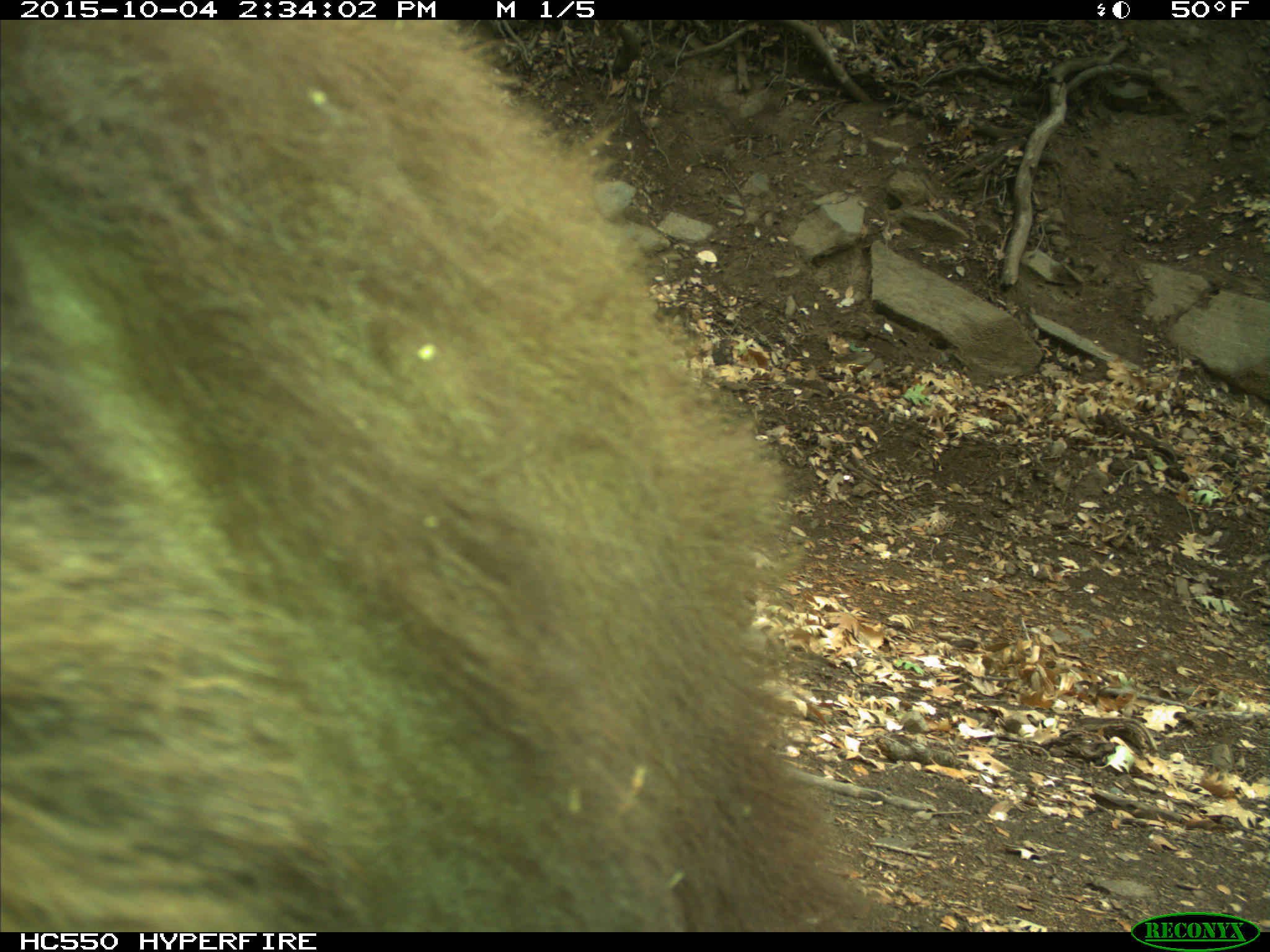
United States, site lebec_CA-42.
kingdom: Animalia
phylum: Chordata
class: Mammalia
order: Carnivora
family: Ursidae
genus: Ursus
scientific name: Ursus americanus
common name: american black bear